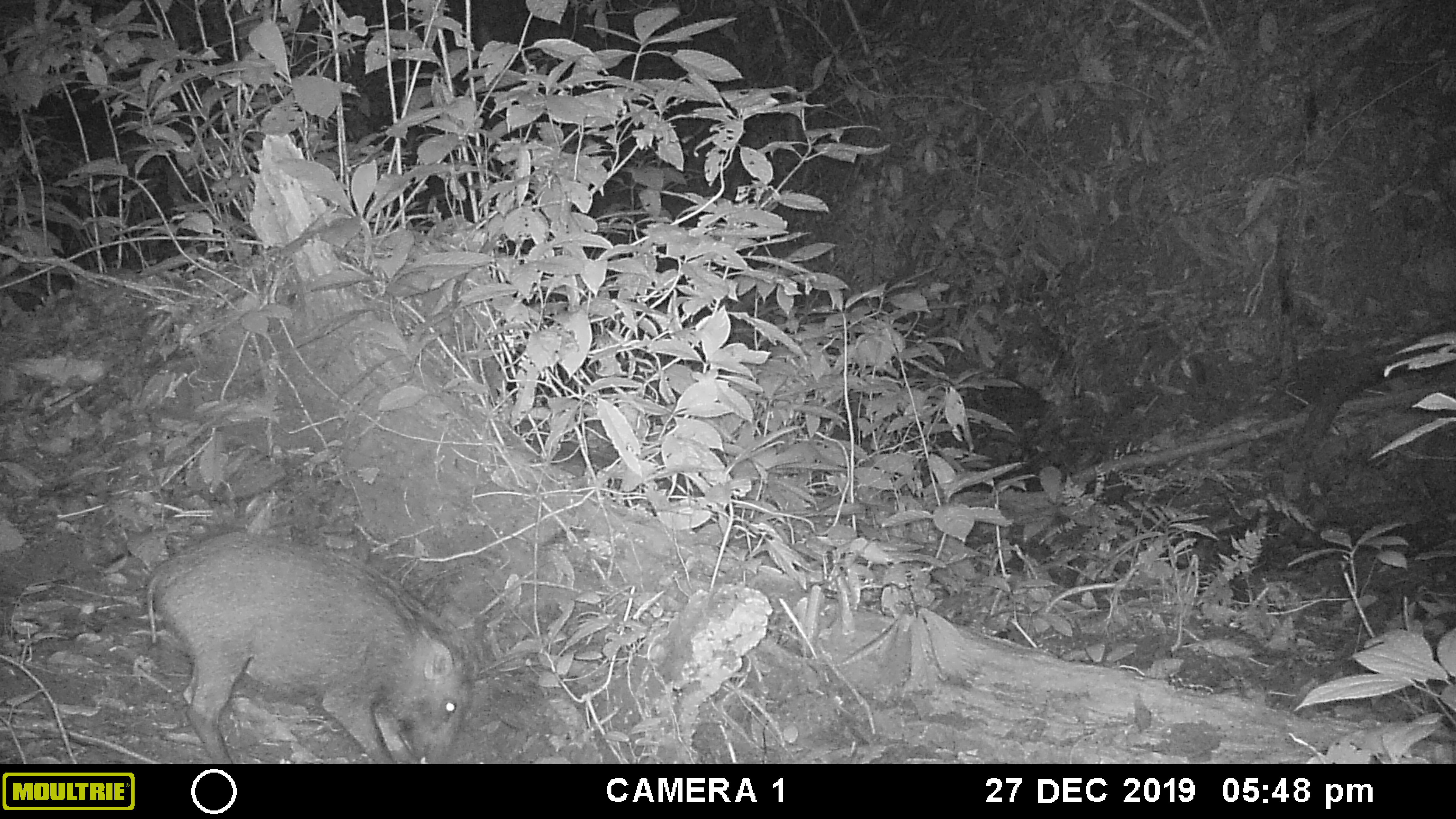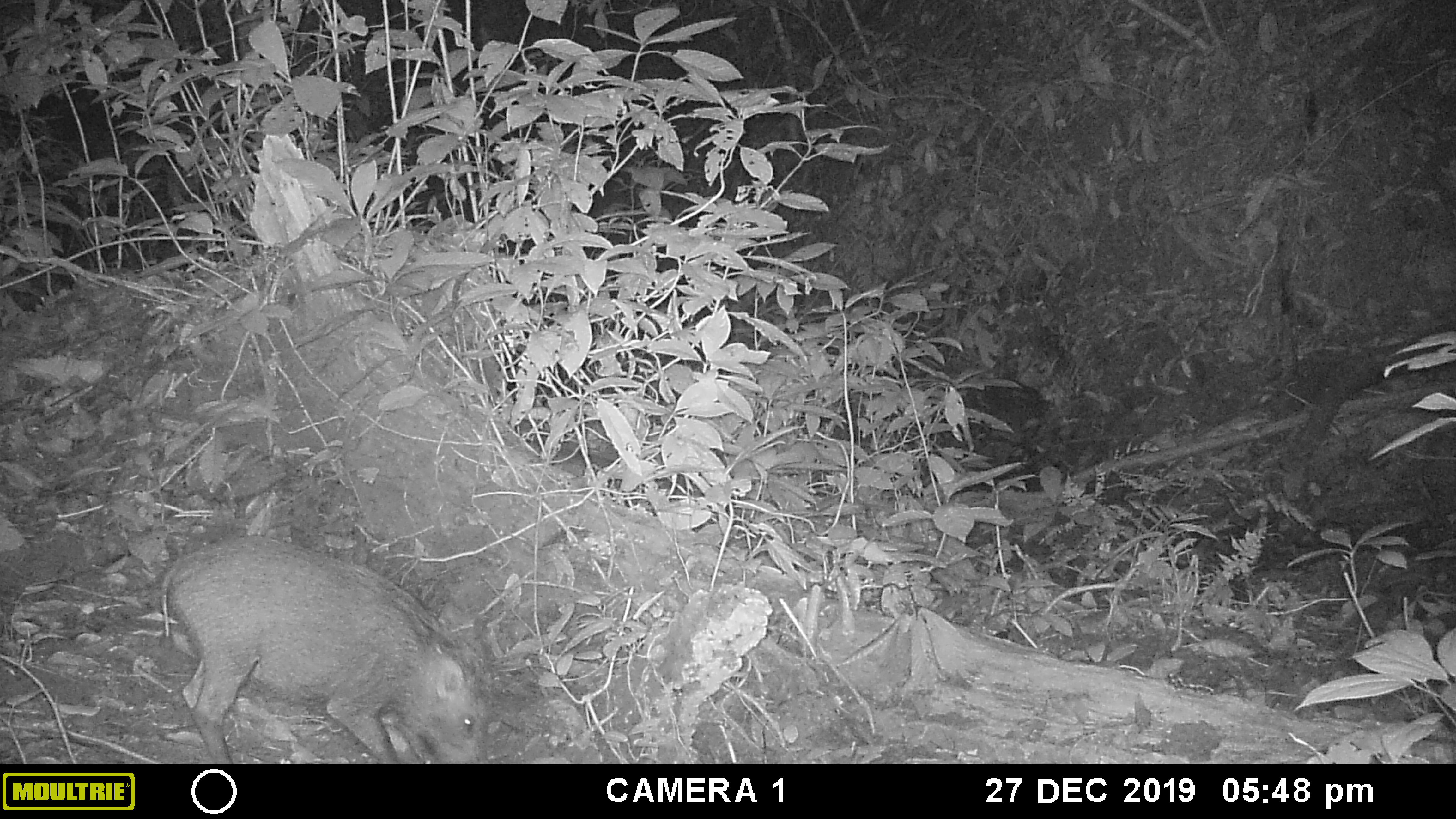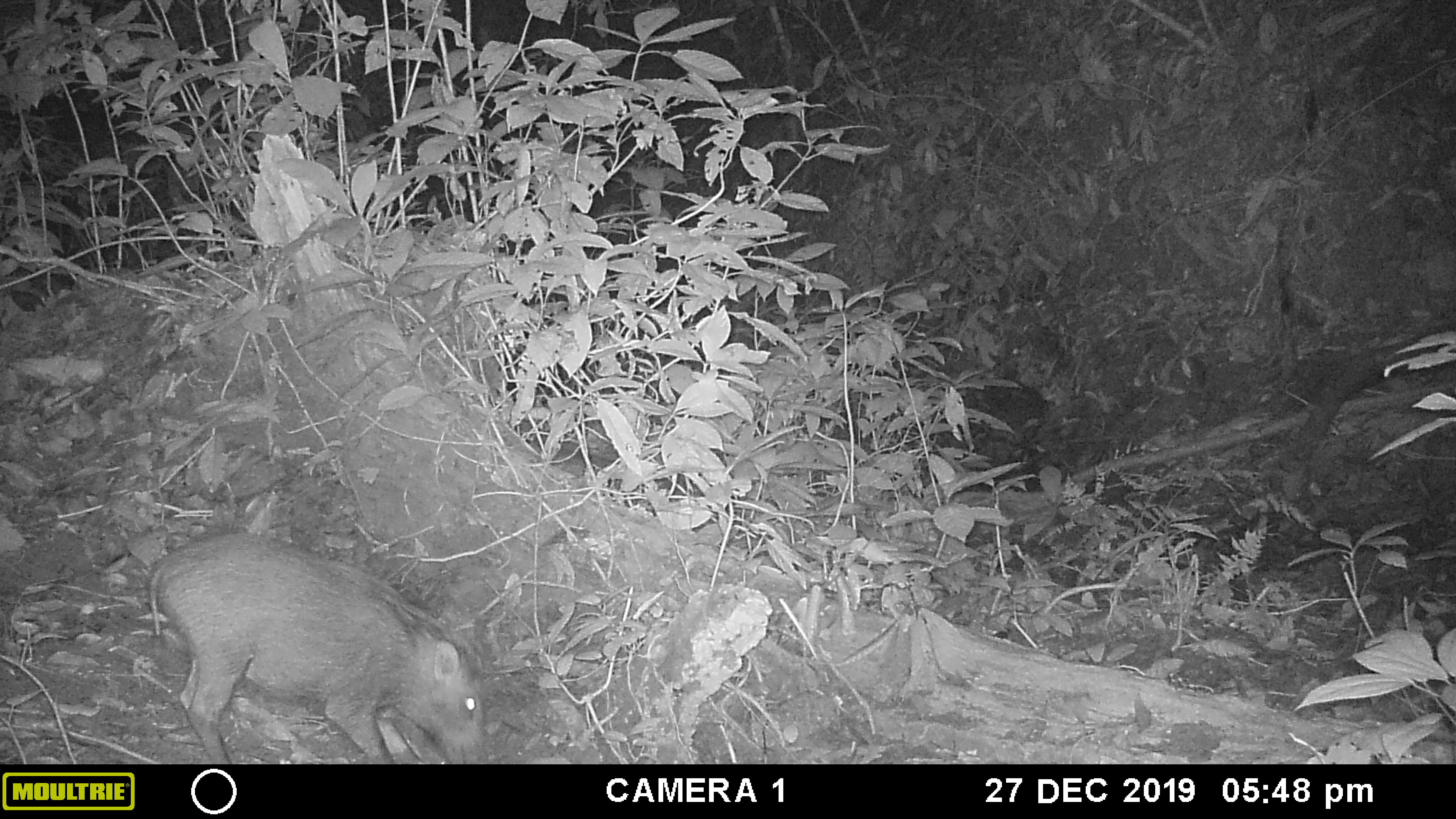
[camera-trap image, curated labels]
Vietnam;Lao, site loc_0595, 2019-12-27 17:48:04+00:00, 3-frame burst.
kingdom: Animalia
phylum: Chordata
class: Mammalia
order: Artiodactyla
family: Suidae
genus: Sus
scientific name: Sus scrofa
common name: eurasian wild pig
Eurasian wild pig (Sus scrofa). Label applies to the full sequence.